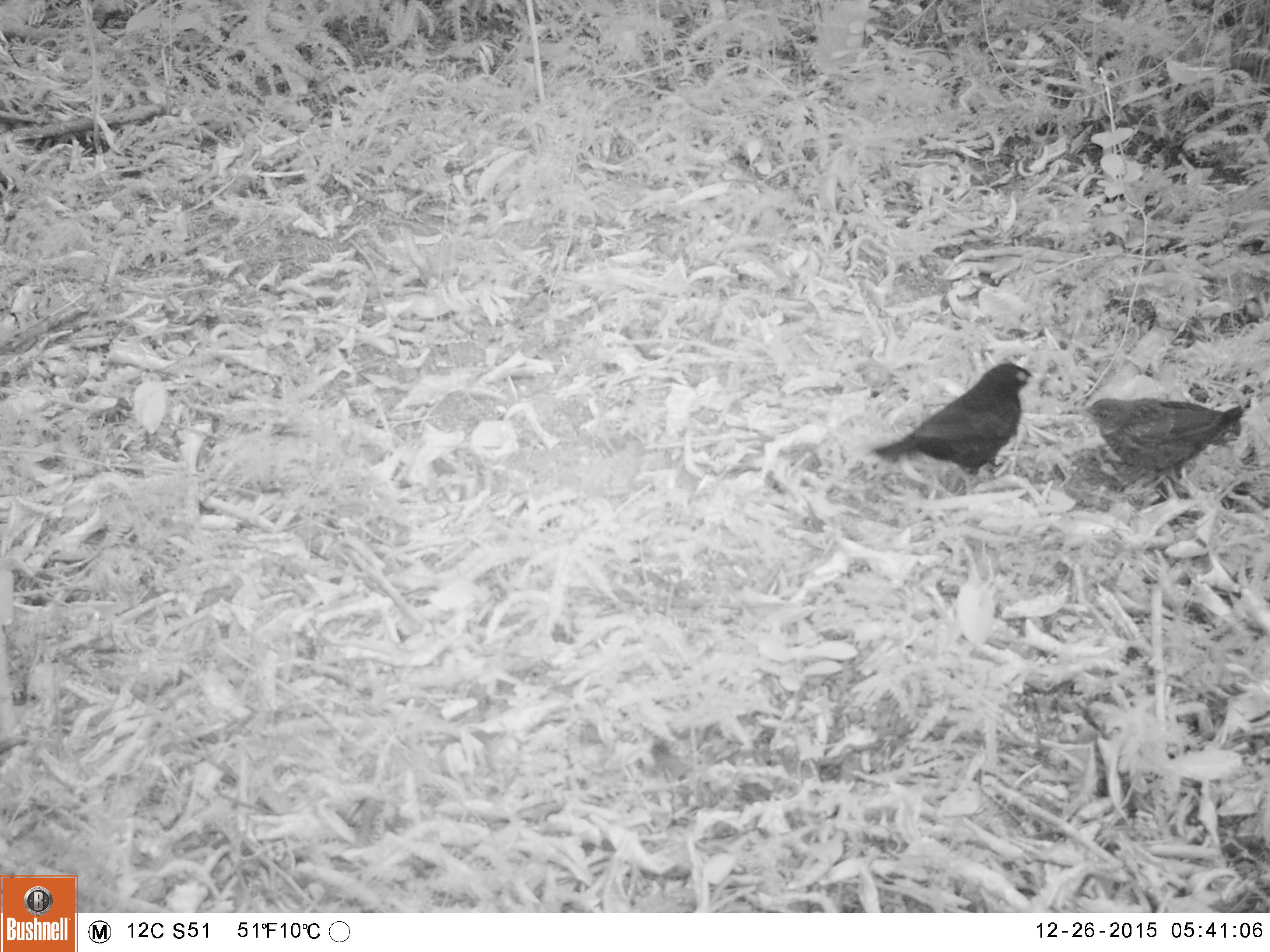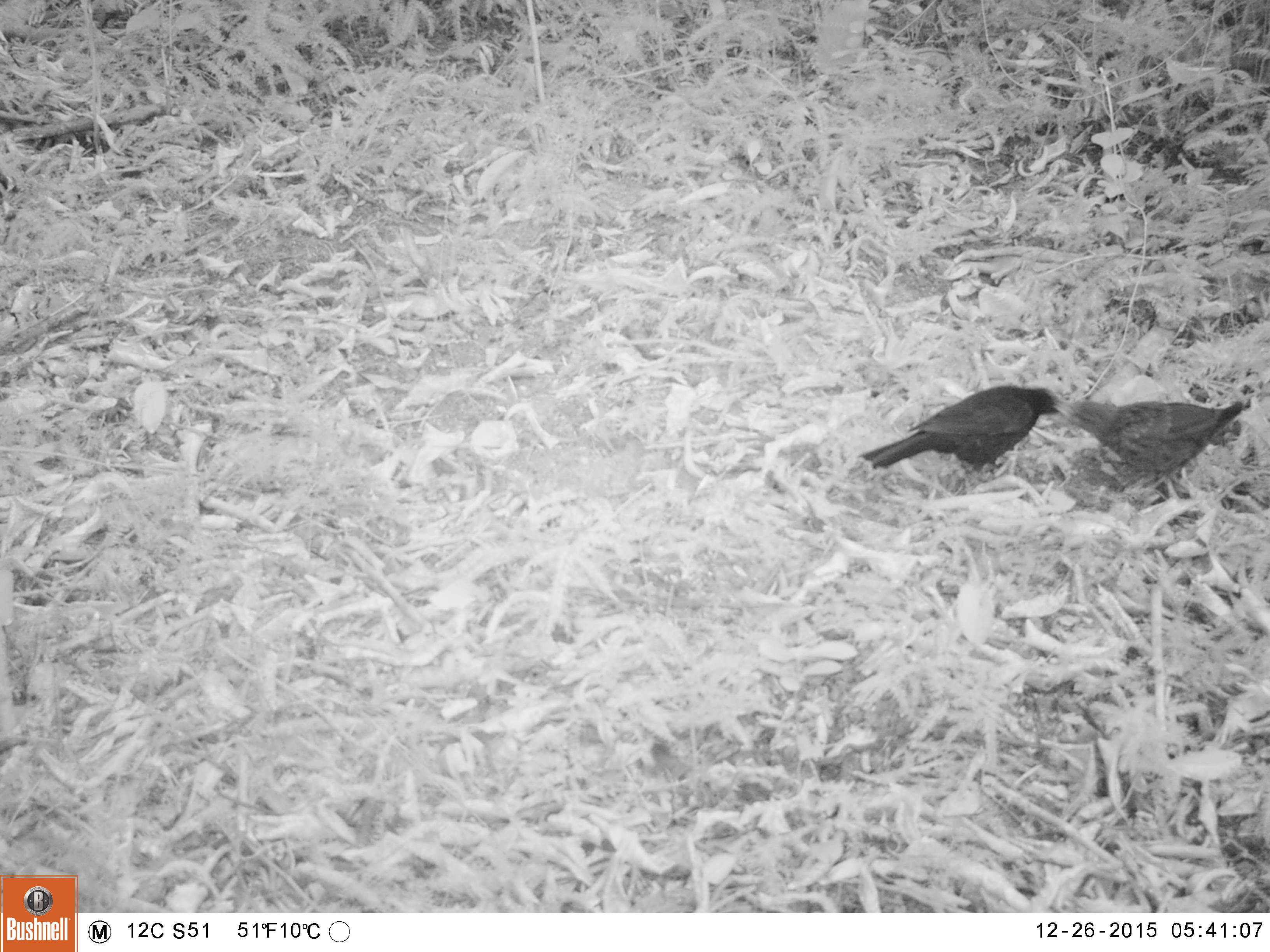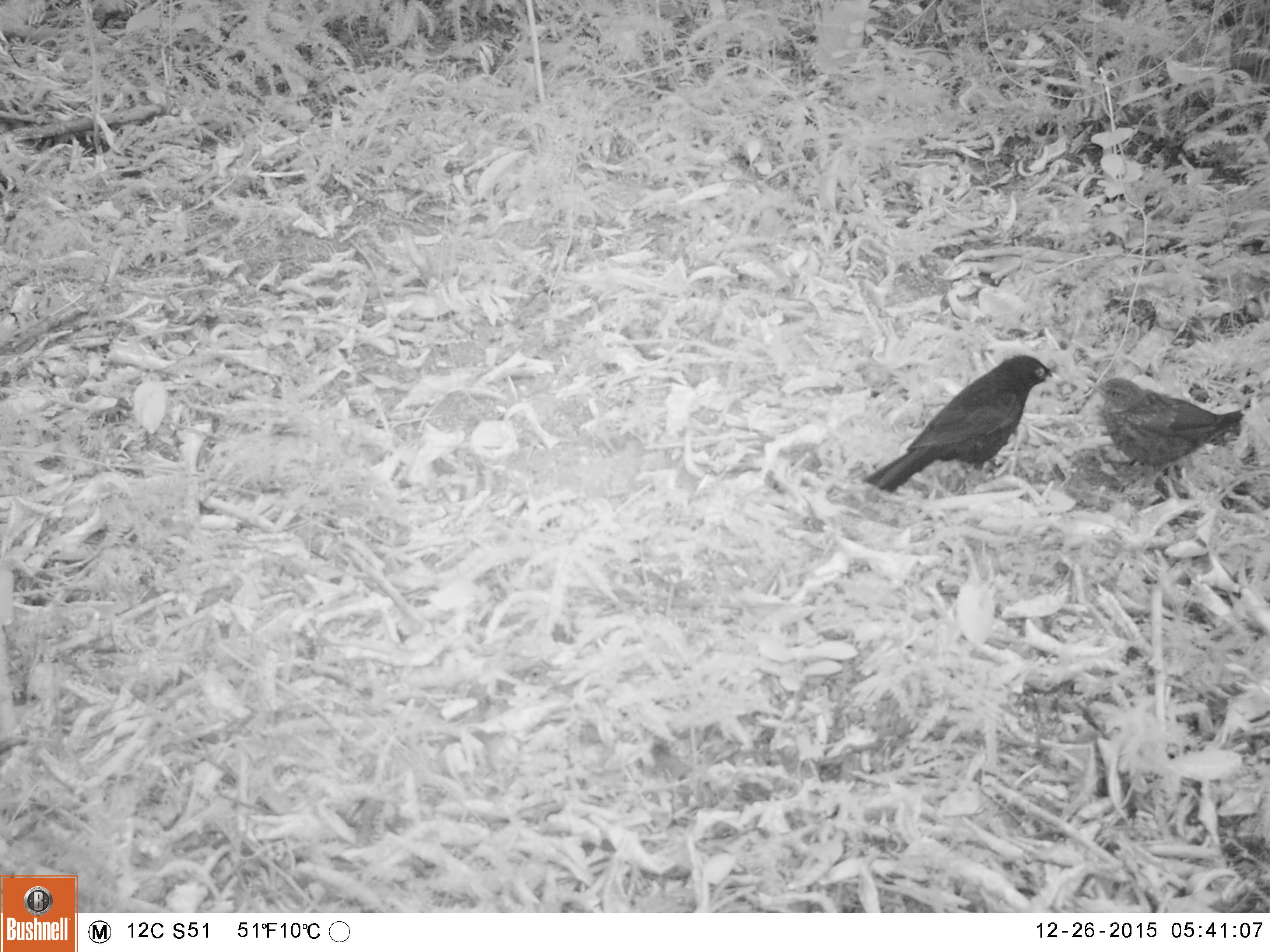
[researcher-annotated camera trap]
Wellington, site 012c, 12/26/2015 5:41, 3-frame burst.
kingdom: Animalia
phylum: Chordata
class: Aves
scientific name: Aves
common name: bird